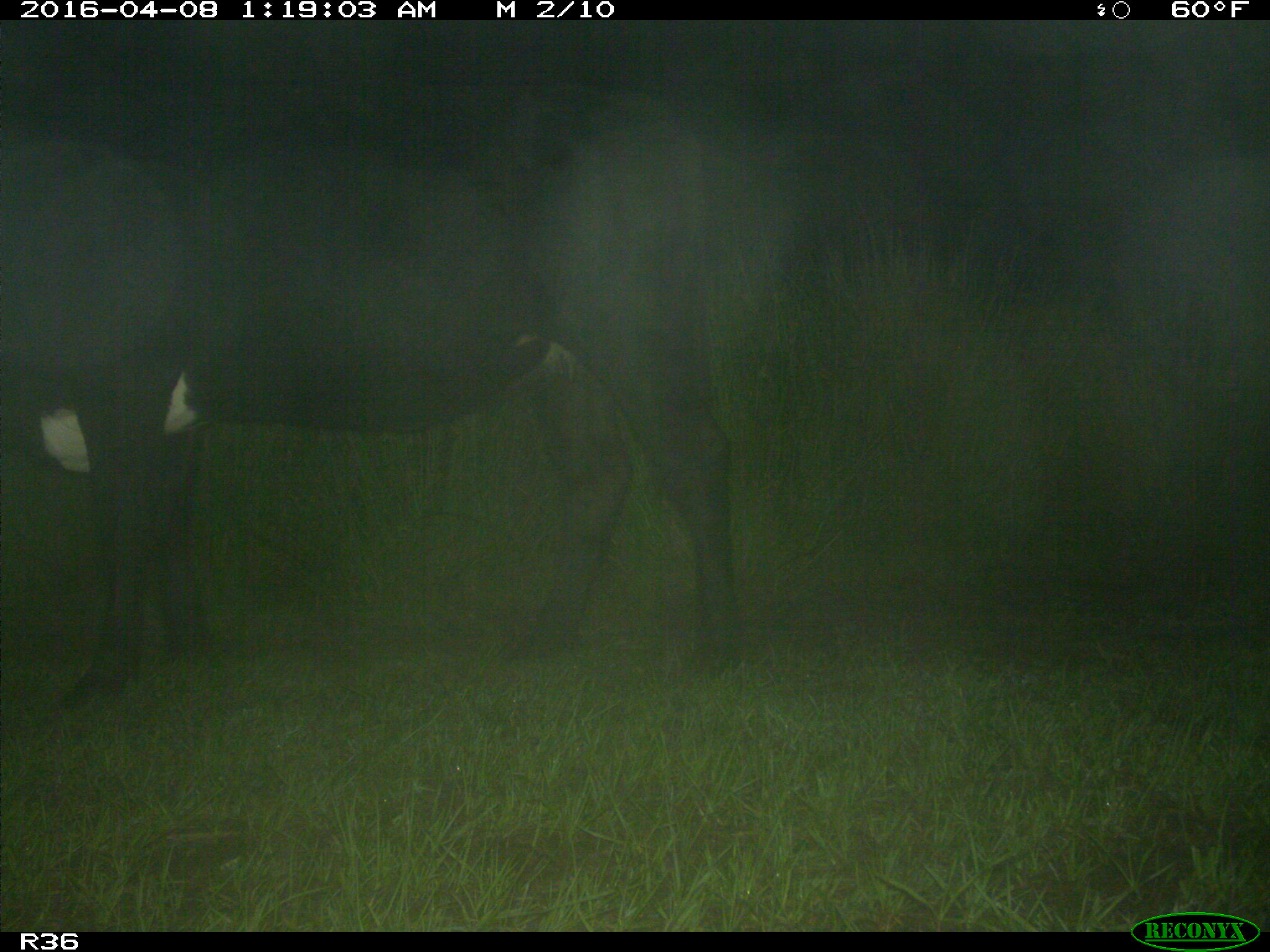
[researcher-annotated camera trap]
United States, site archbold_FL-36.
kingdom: Animalia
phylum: Chordata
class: Mammalia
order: Artiodactyla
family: Bovidae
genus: Bos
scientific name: Bos taurus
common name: domestic cow